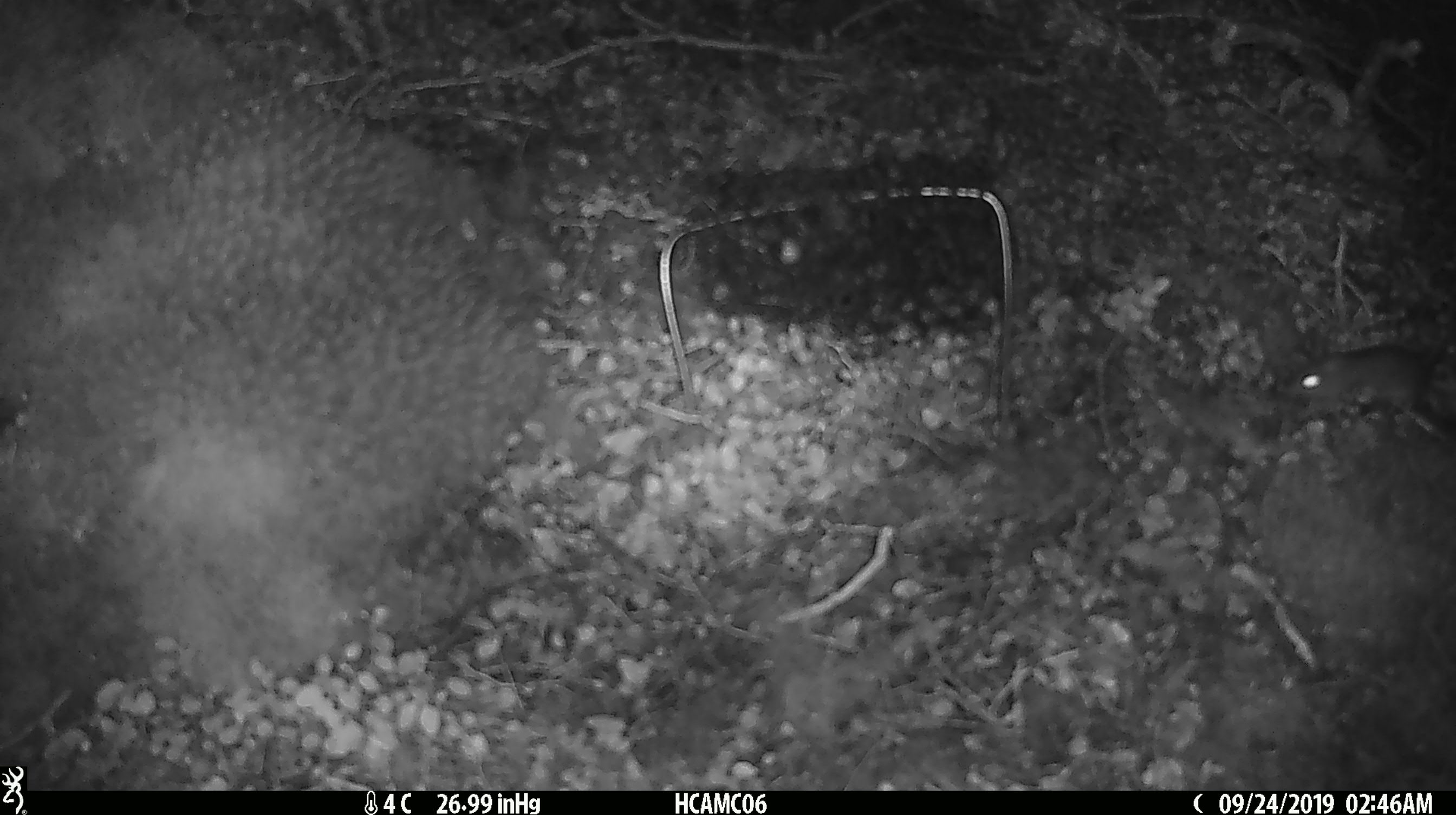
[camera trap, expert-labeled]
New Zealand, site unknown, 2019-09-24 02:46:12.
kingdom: Animalia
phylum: Chordata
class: Mammalia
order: Rodentia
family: Muridae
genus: Mus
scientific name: Mus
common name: mouse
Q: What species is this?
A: Mouse (Mus).